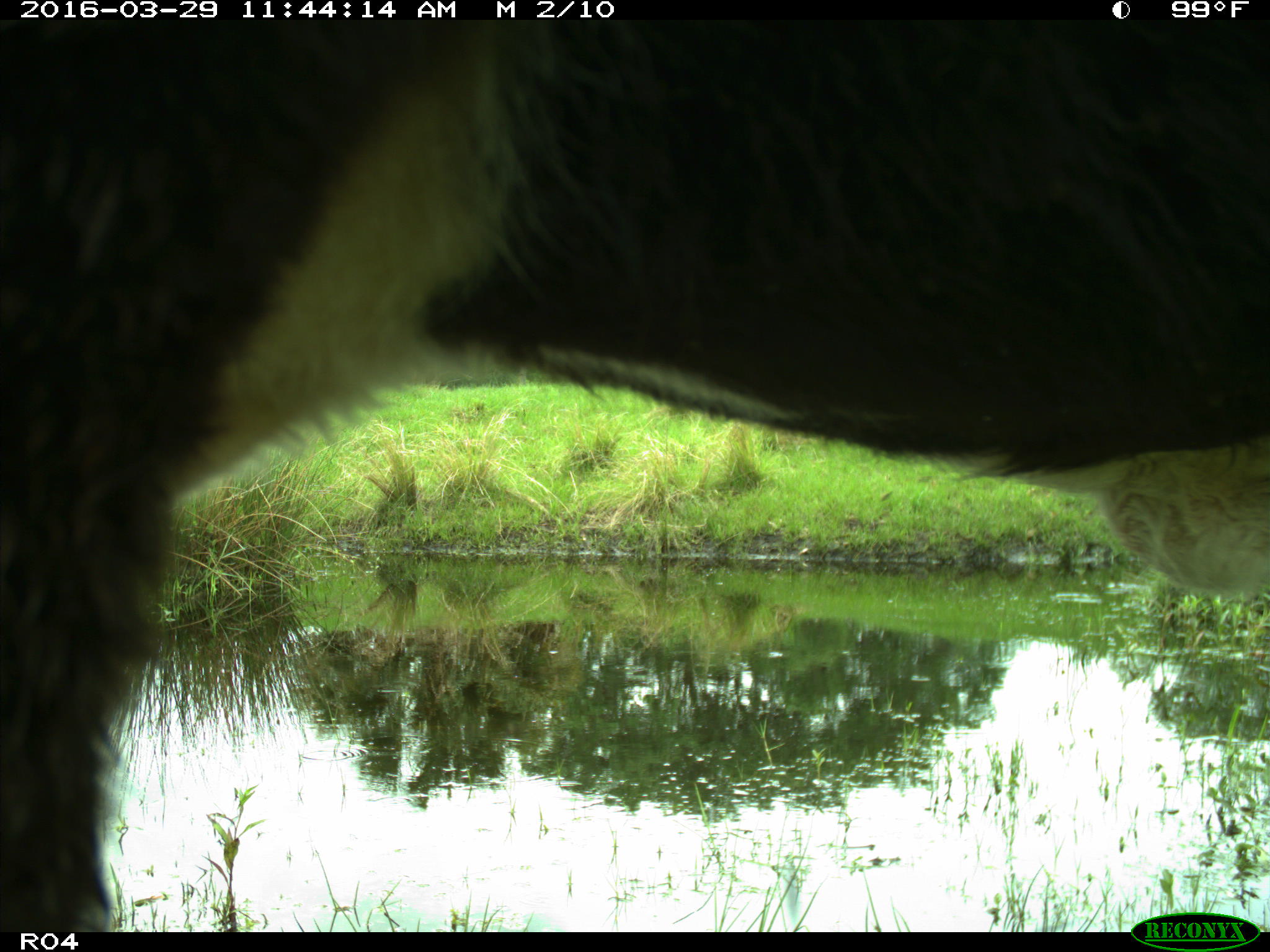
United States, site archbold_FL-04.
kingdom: Animalia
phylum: Chordata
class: Mammalia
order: Artiodactyla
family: Bovidae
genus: Bos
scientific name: Bos taurus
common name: domestic cow